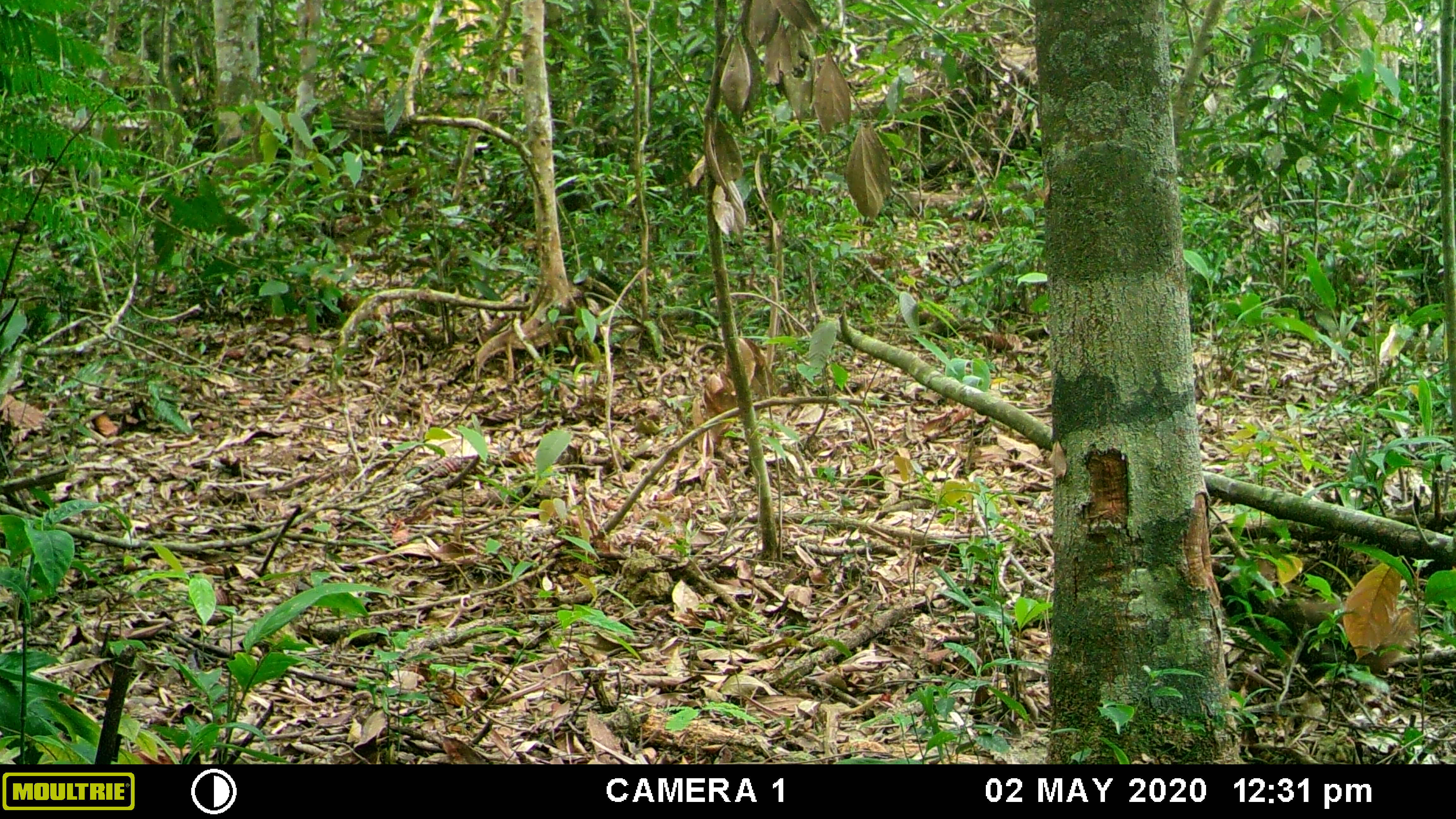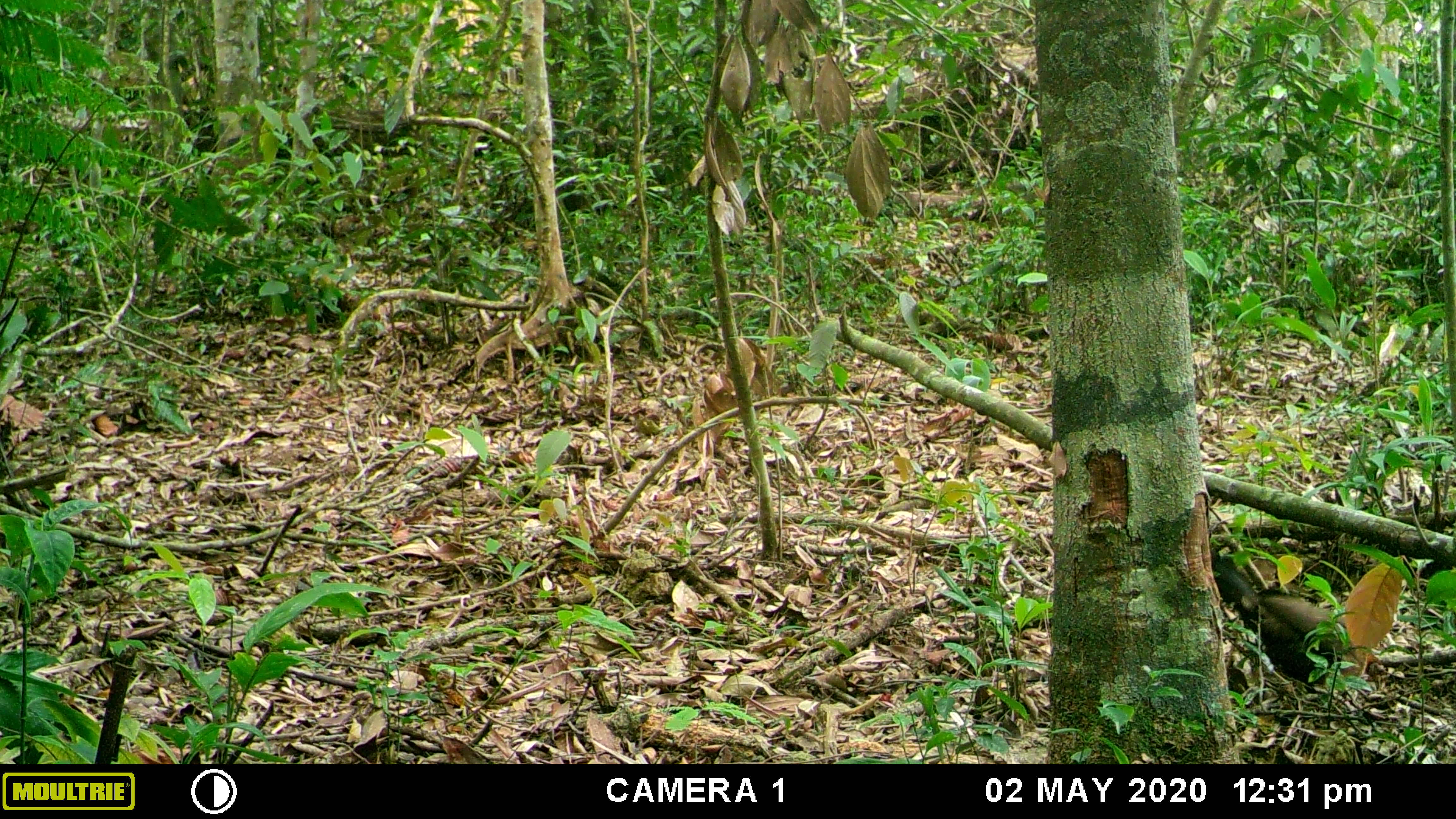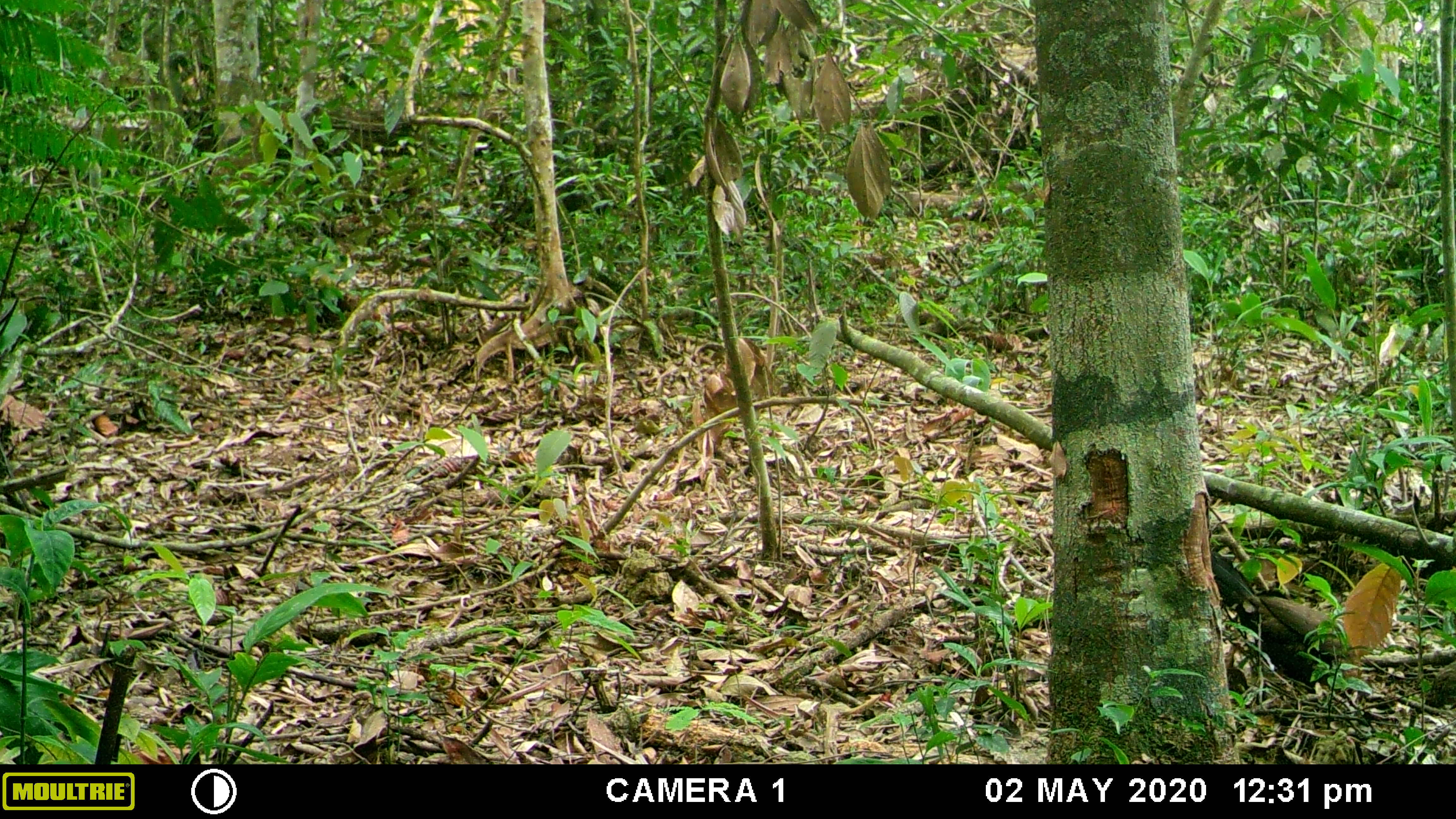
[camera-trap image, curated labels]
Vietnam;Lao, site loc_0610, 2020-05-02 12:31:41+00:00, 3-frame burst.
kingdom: Animalia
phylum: Chordata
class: Aves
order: Galliformes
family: Phasianidae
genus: Gallus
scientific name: Gallus gallus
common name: red junglefowl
Red junglefowl (Gallus gallus). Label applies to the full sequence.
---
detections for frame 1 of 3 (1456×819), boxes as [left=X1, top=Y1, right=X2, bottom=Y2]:
red junglefowl: [left=1207, top=561, right=1420, bottom=686]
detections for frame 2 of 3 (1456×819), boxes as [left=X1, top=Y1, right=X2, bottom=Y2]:
red junglefowl: [left=1209, top=550, right=1387, bottom=694]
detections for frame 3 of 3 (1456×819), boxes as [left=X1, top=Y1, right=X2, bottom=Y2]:
red junglefowl: [left=1209, top=550, right=1362, bottom=699]